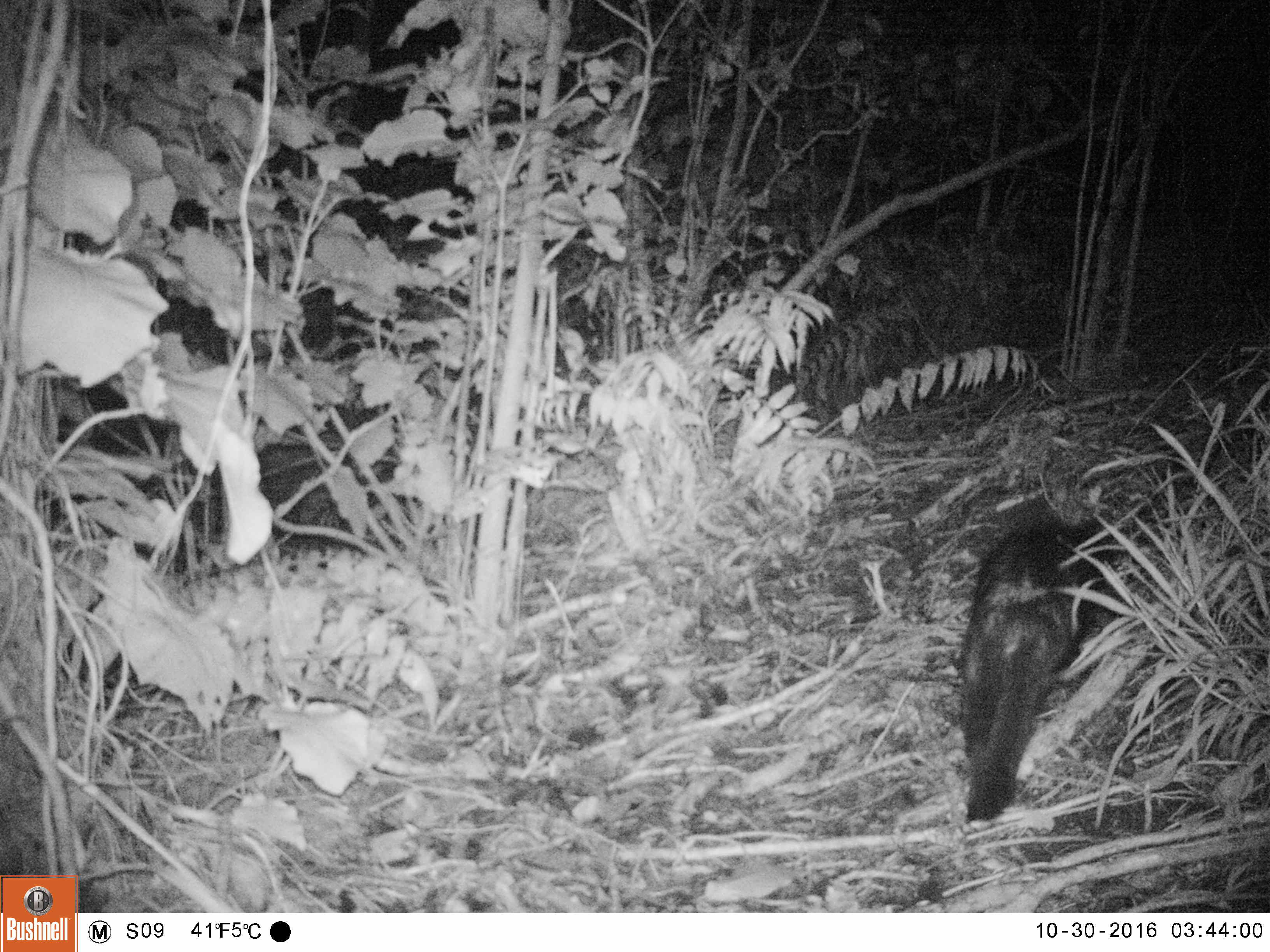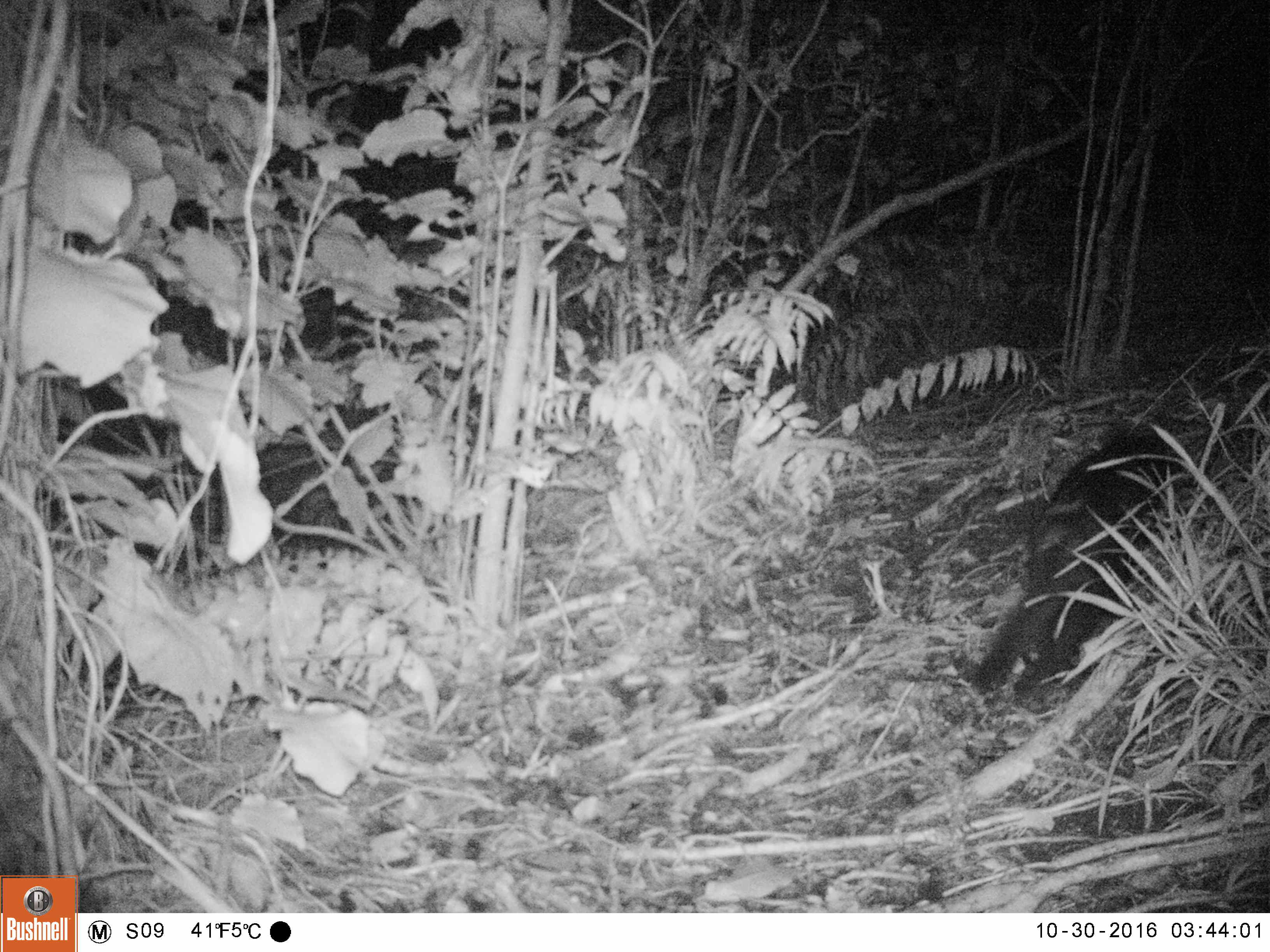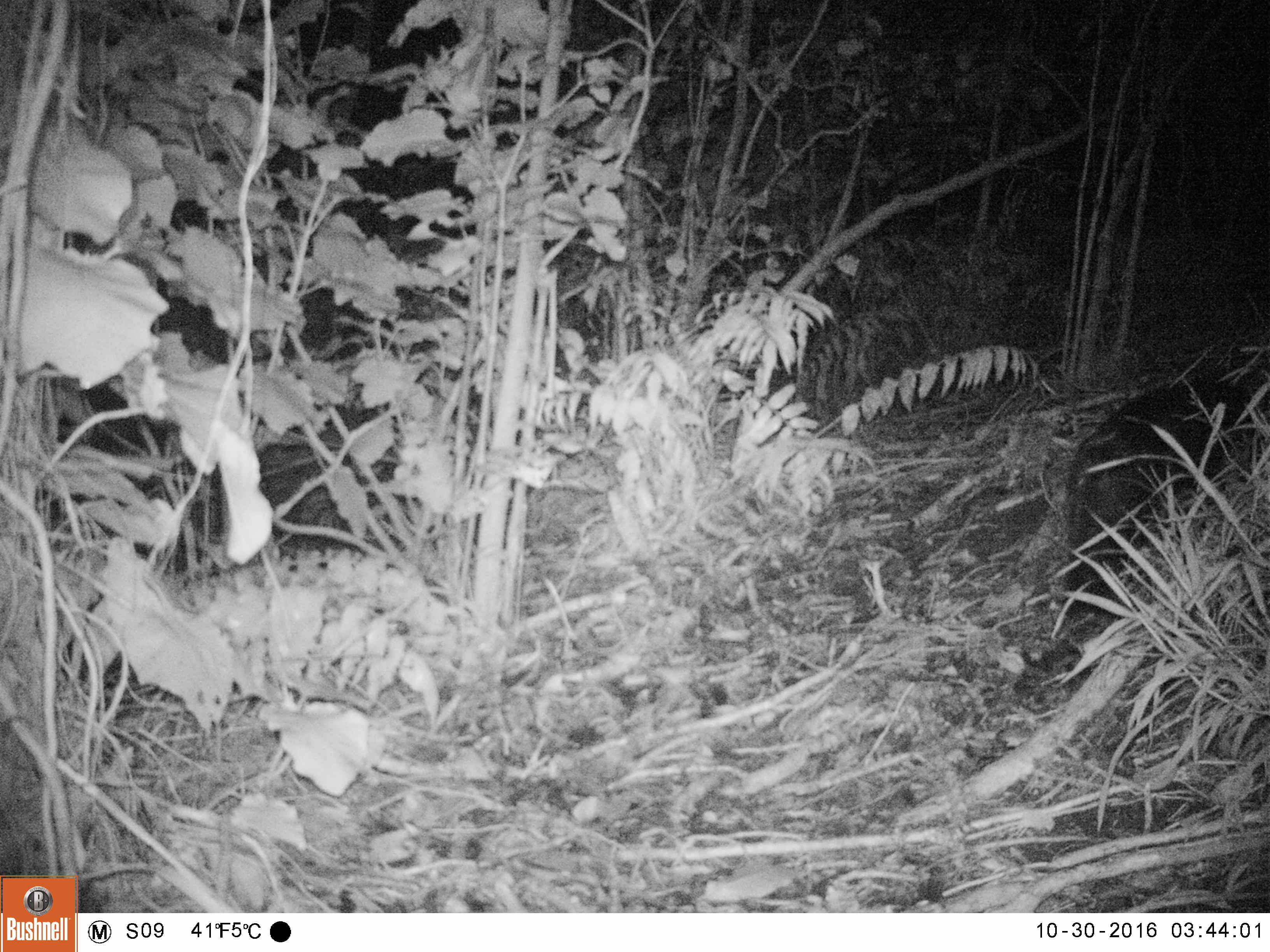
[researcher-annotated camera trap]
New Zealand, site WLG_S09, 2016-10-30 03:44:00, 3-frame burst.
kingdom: Animalia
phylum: Chordata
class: Mammalia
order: Carnivora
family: Felidae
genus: Felis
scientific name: Felis catus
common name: domestic cat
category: cat